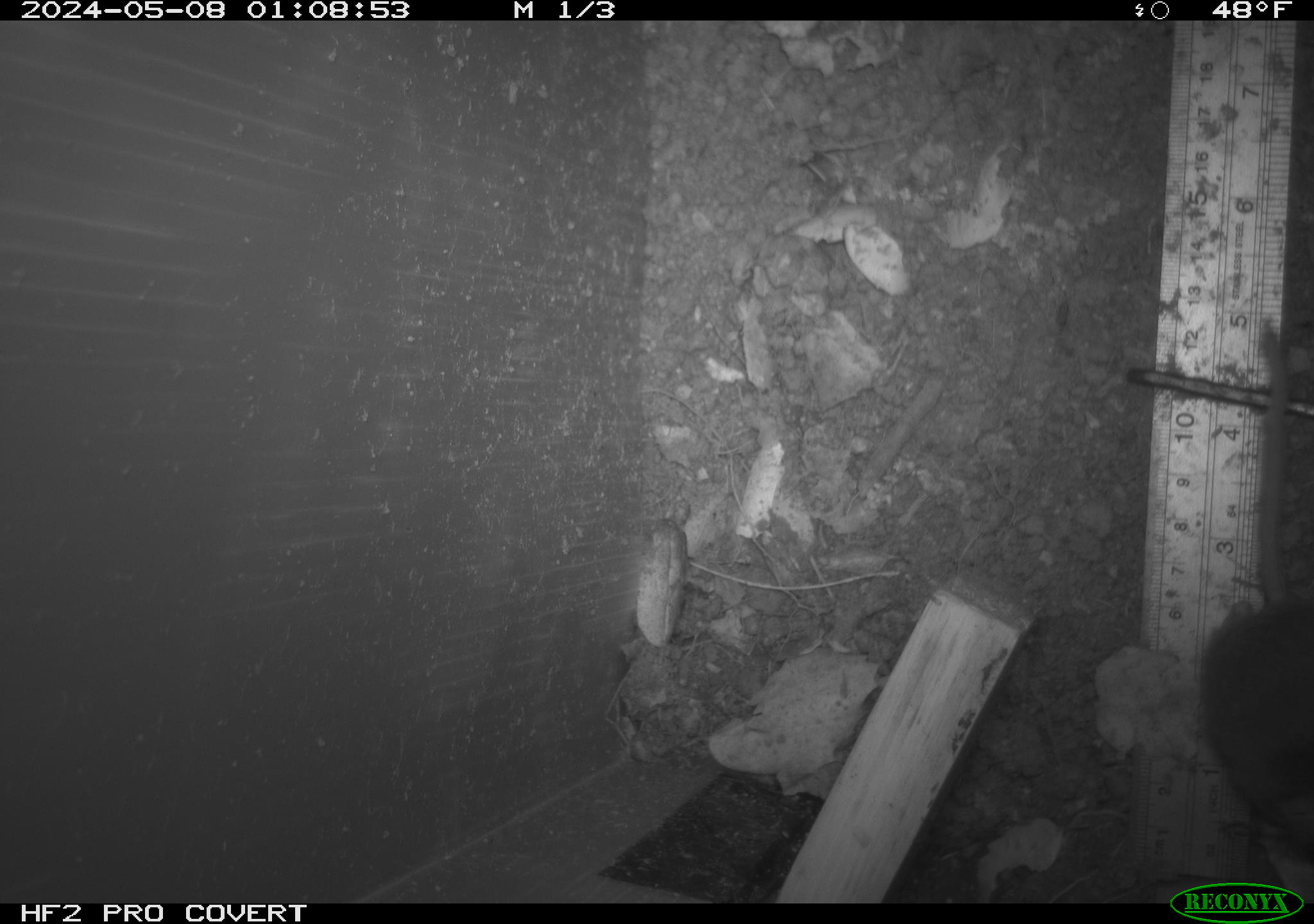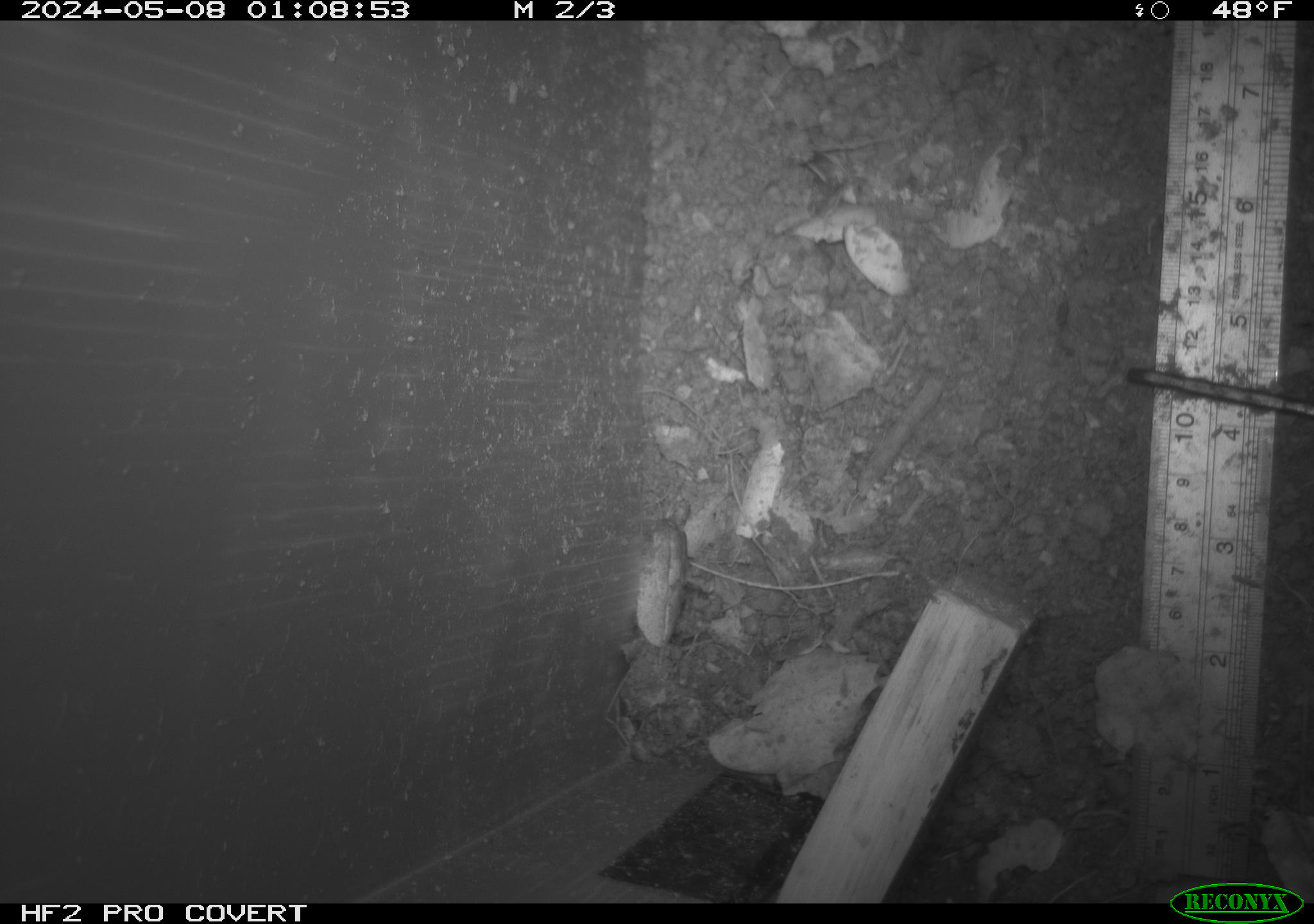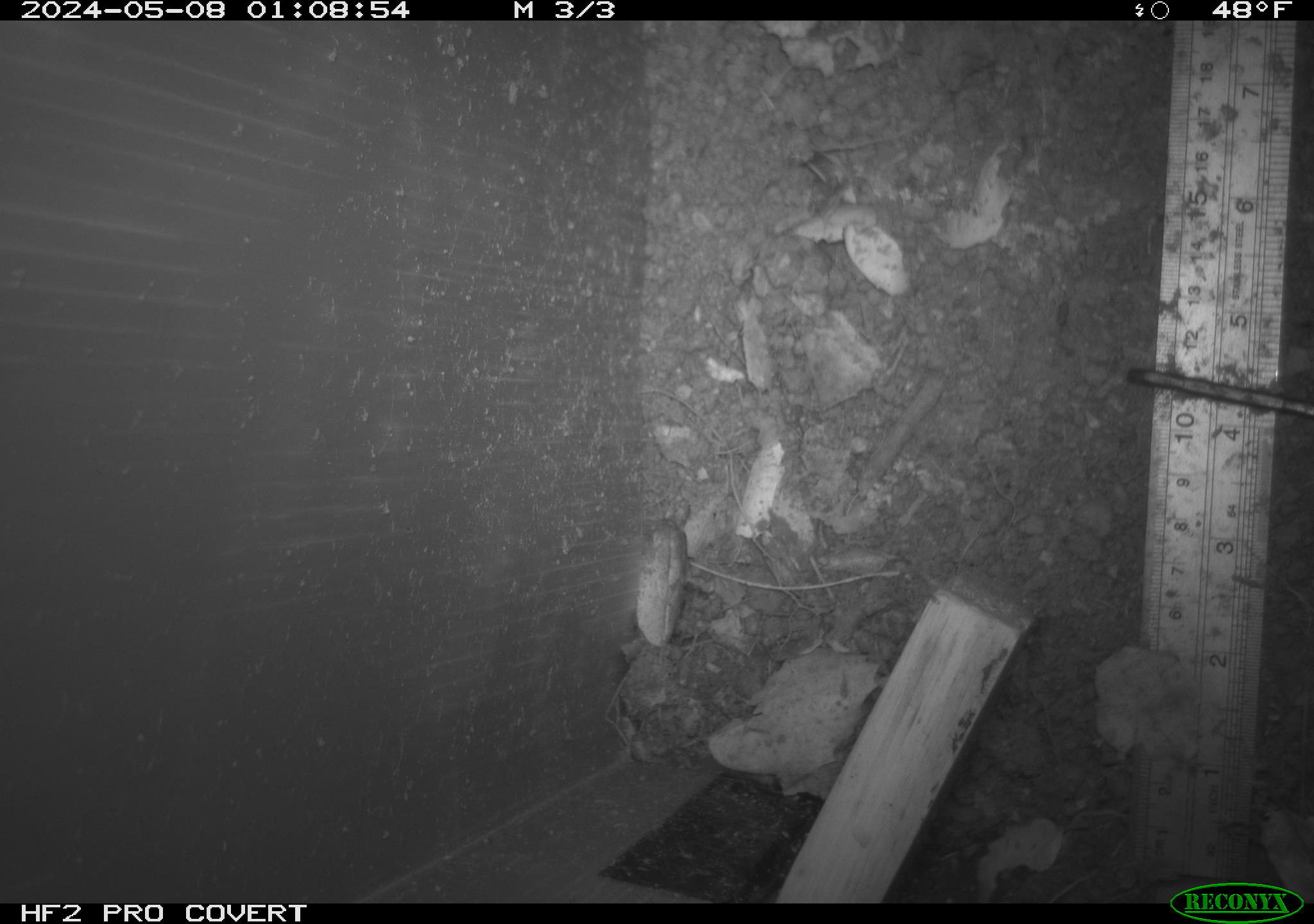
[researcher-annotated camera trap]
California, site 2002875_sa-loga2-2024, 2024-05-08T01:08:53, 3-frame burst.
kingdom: Animalia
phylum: Chordata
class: Mammalia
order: Rodentia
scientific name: Rodentia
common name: rodent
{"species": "rodent (Rodentia)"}